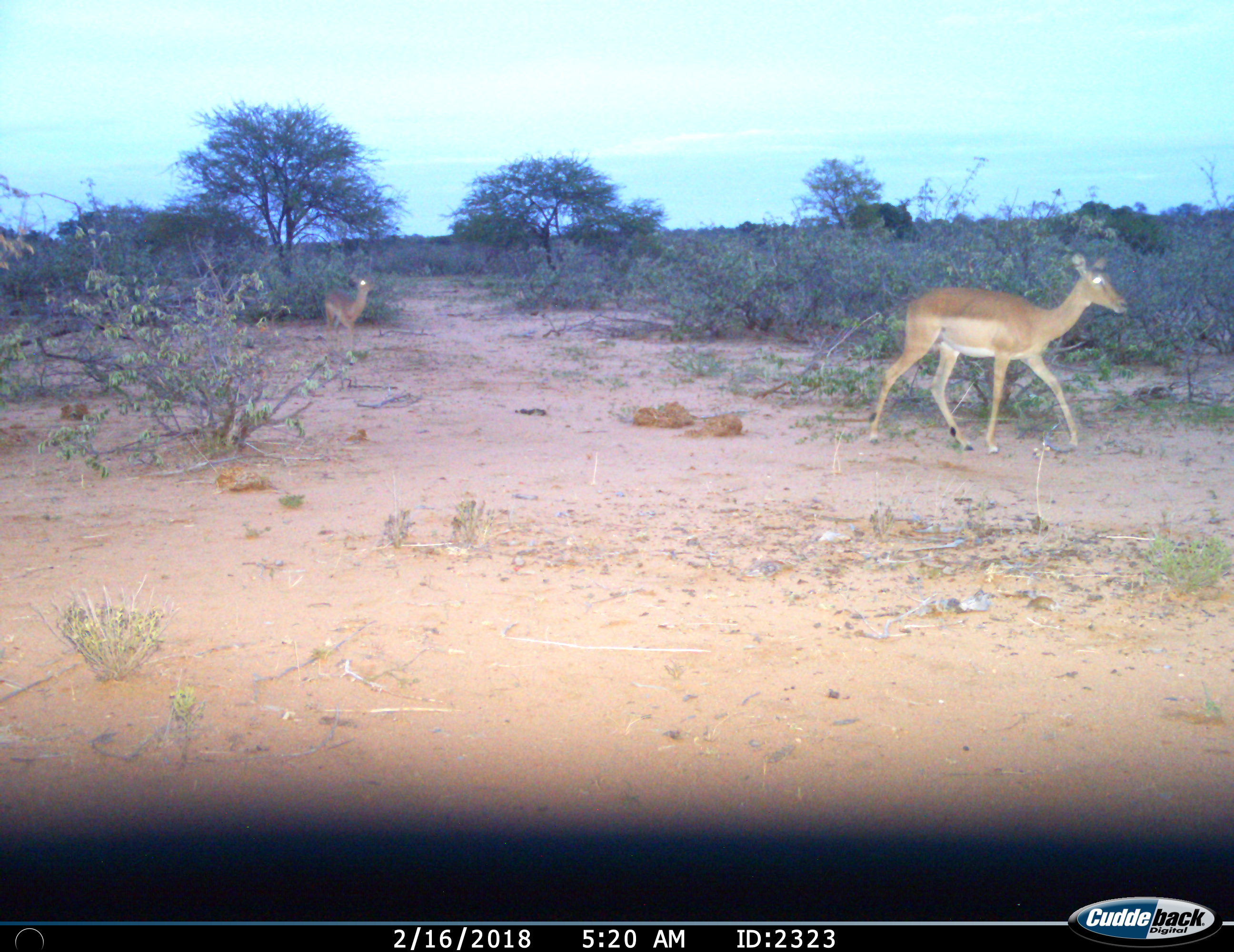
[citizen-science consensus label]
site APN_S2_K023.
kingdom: Animalia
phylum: Chordata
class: Mammalia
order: Artiodactyla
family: Bovidae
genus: Aepyceros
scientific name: Aepyceros melampus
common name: impala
Impala (Aepyceros melampus), count 2. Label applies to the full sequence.